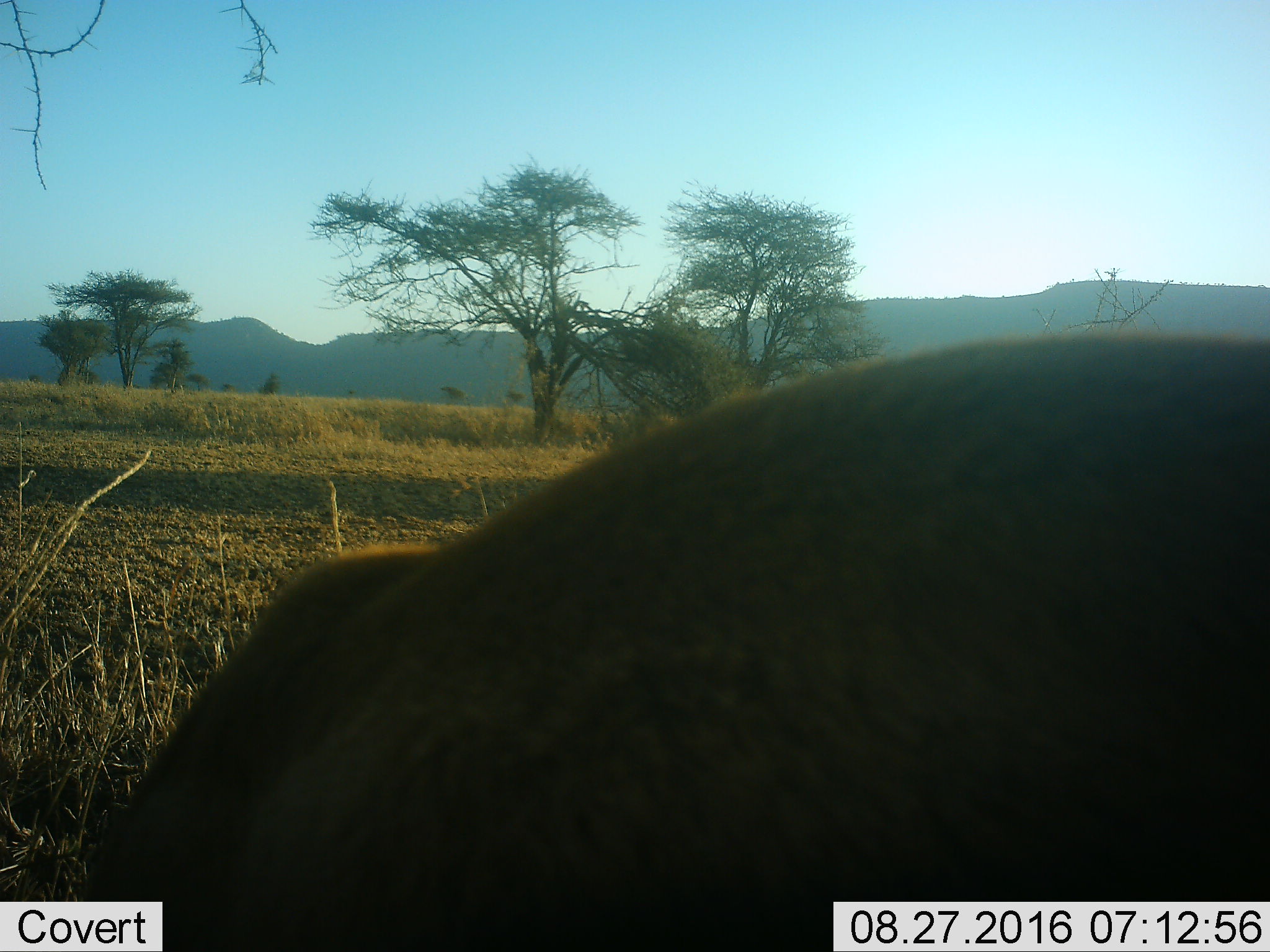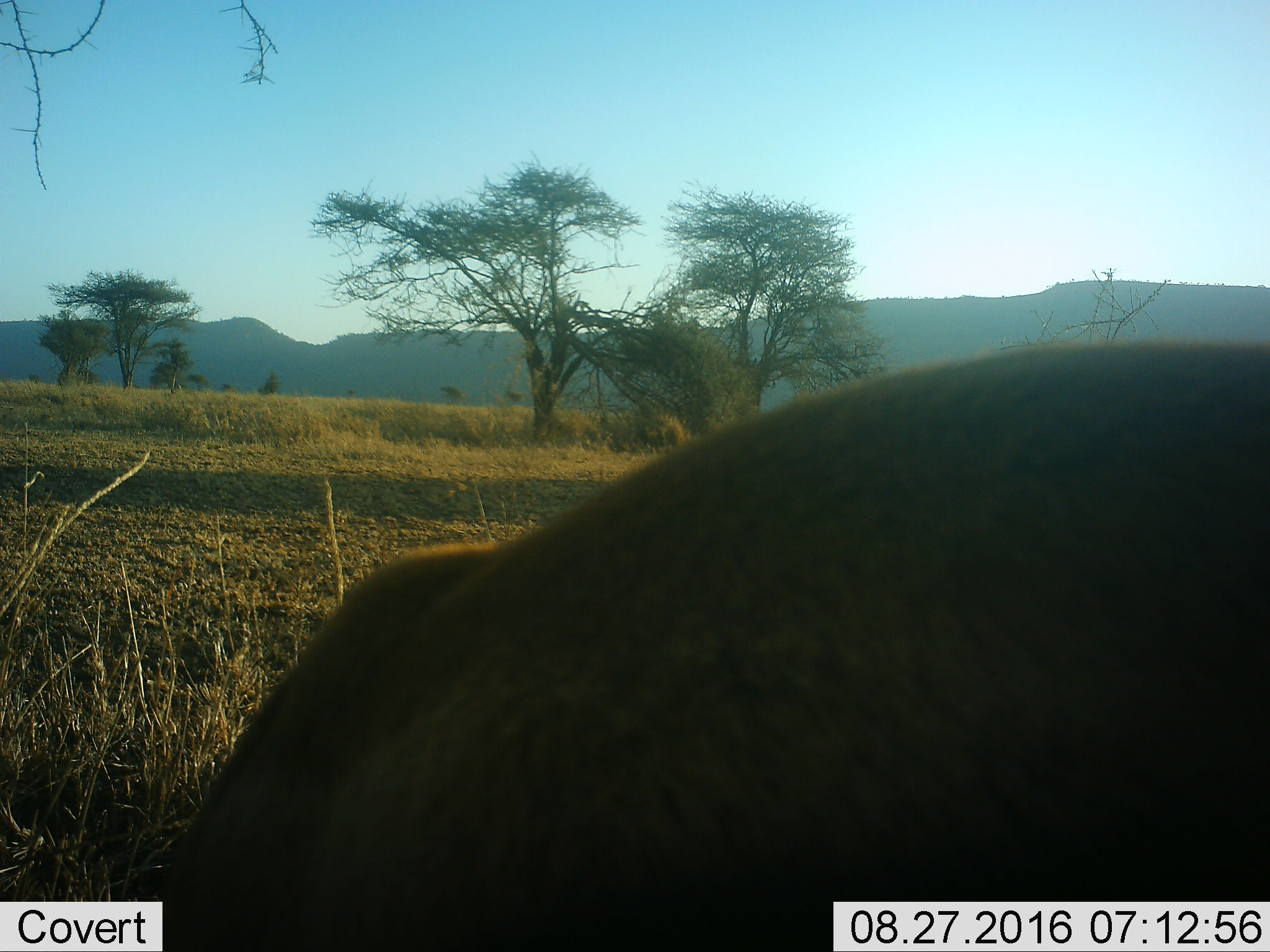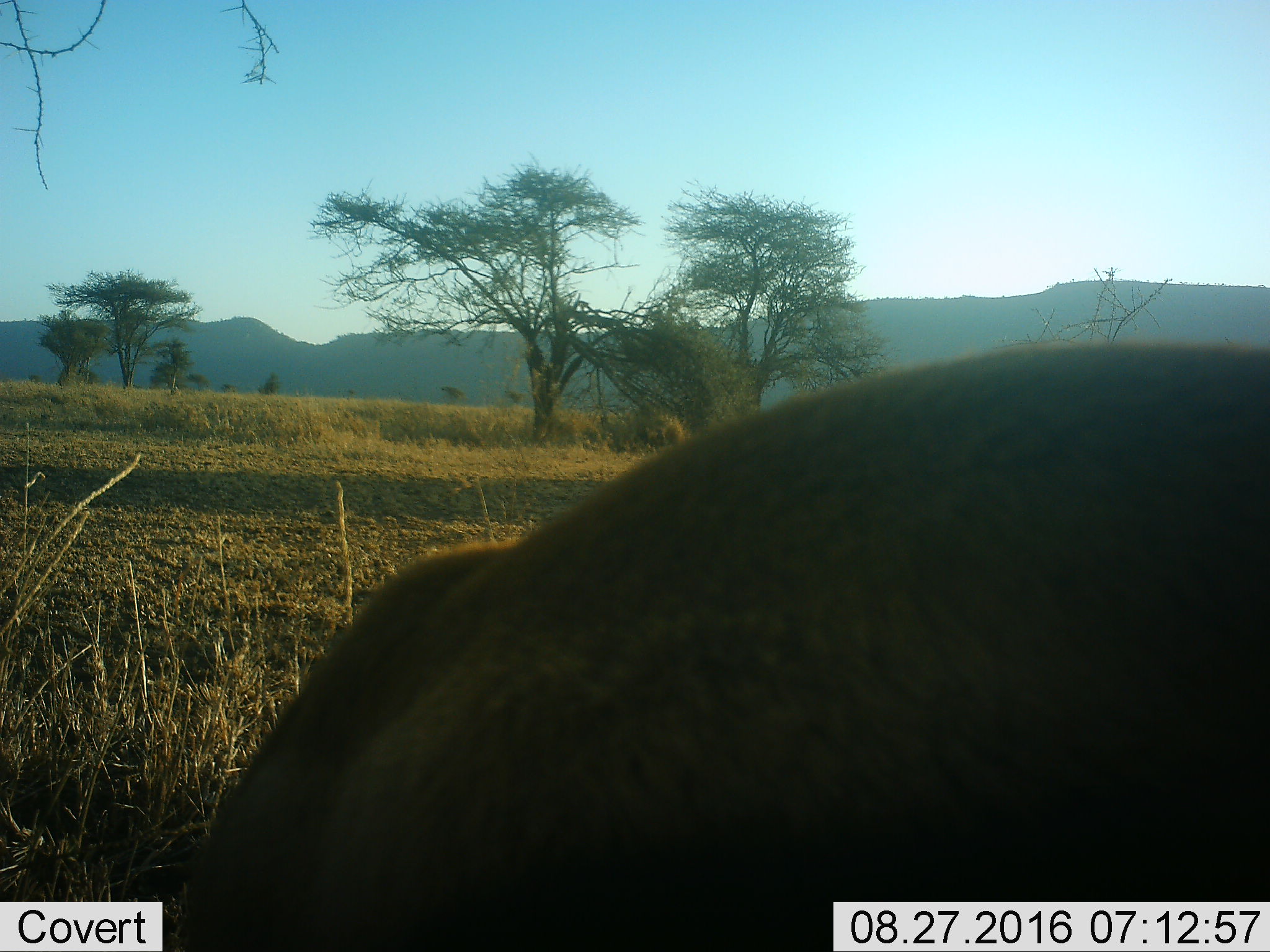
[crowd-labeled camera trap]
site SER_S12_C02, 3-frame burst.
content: unidentified animal